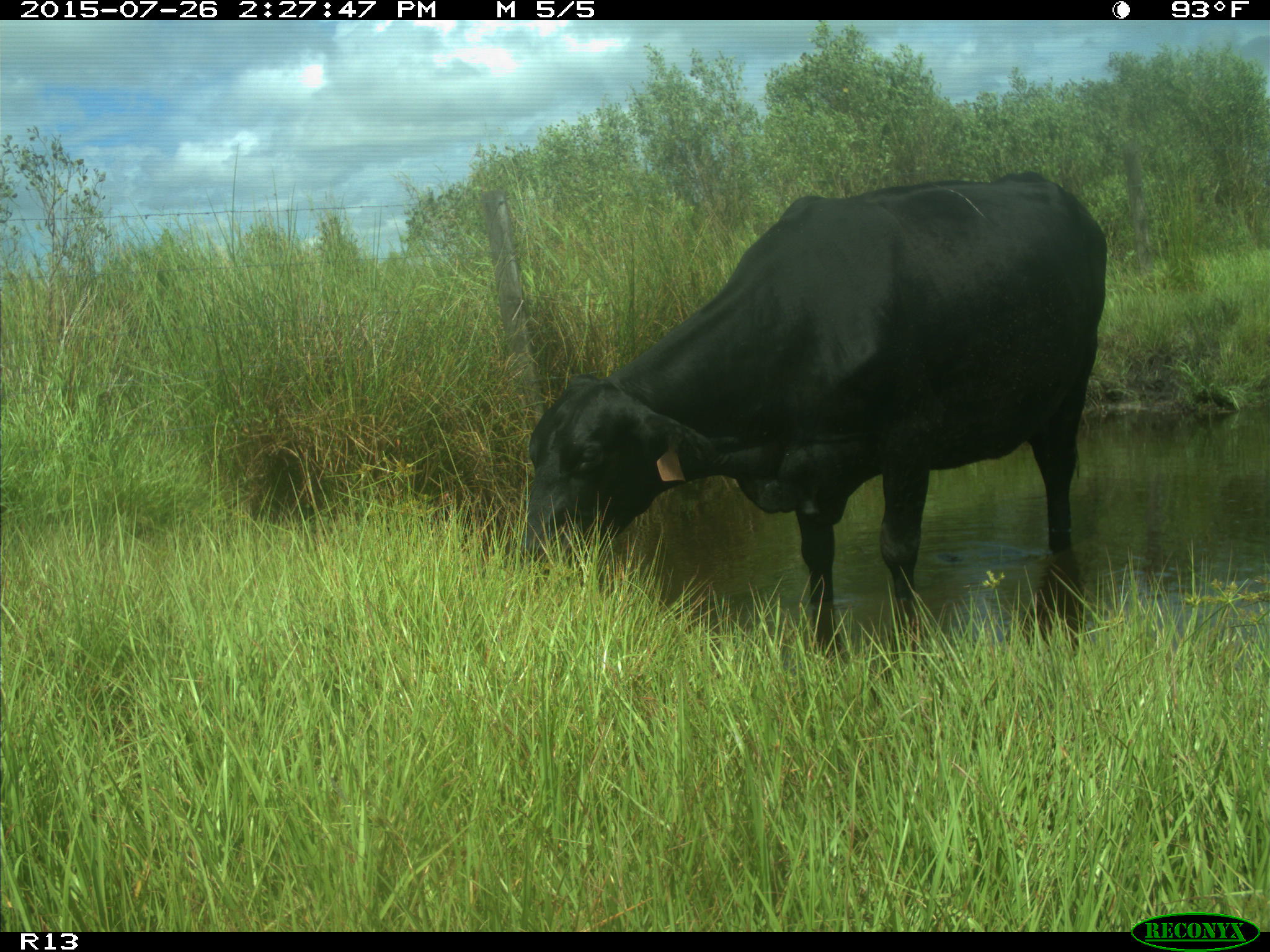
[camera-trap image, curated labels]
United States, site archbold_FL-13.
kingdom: Animalia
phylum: Chordata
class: Mammalia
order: Artiodactyla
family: Bovidae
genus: Bos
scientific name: Bos taurus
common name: domestic cow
Bos taurus (domestic cow).